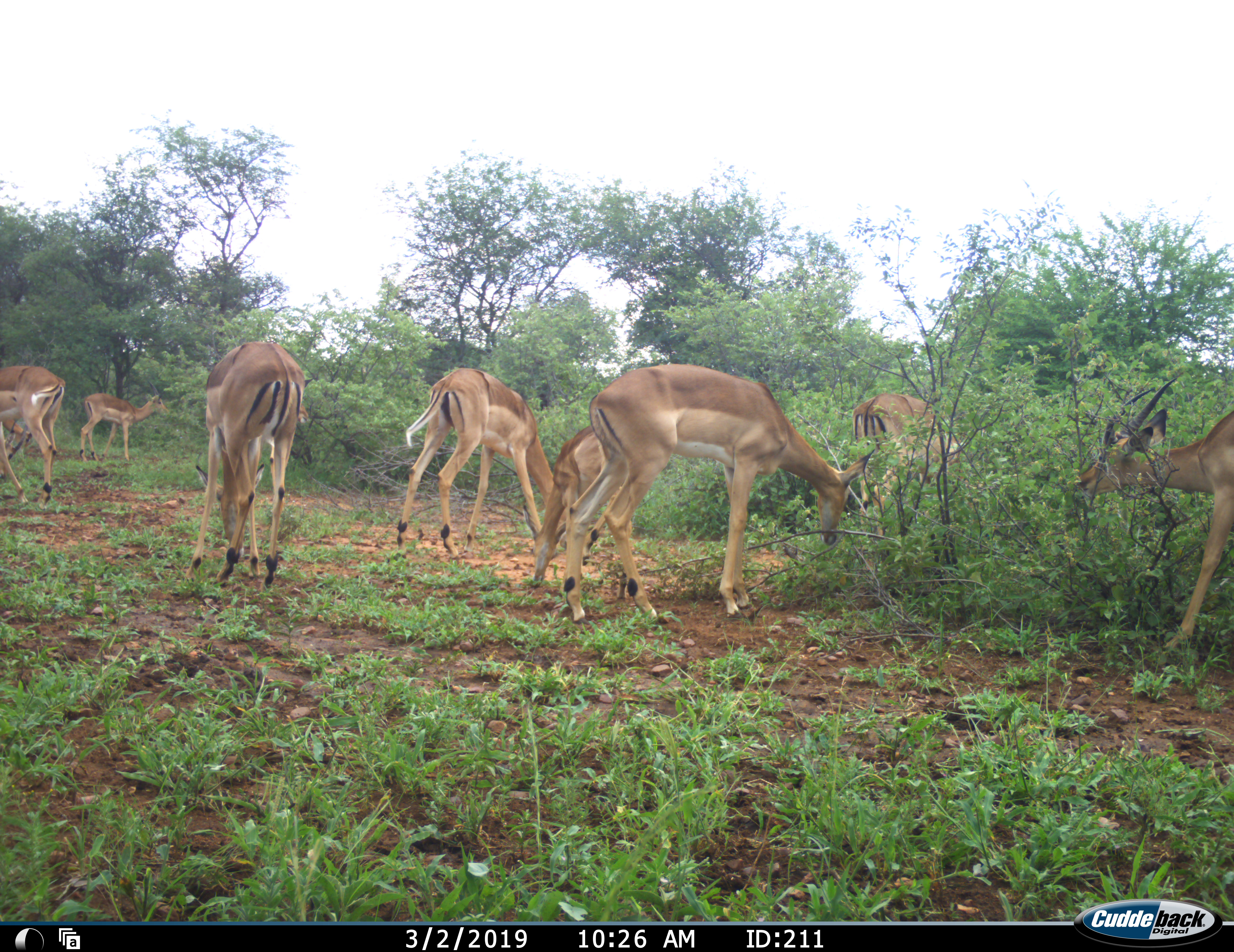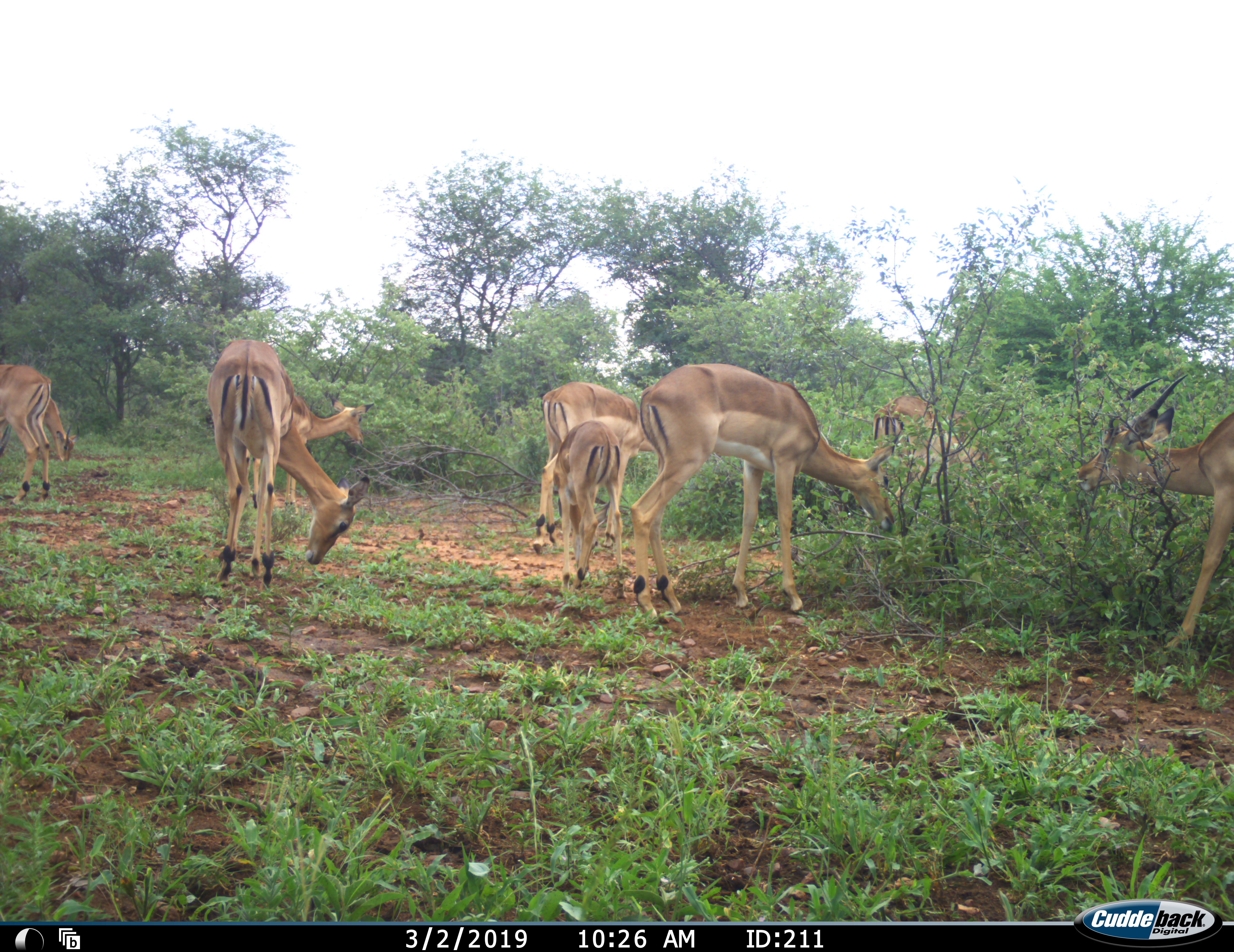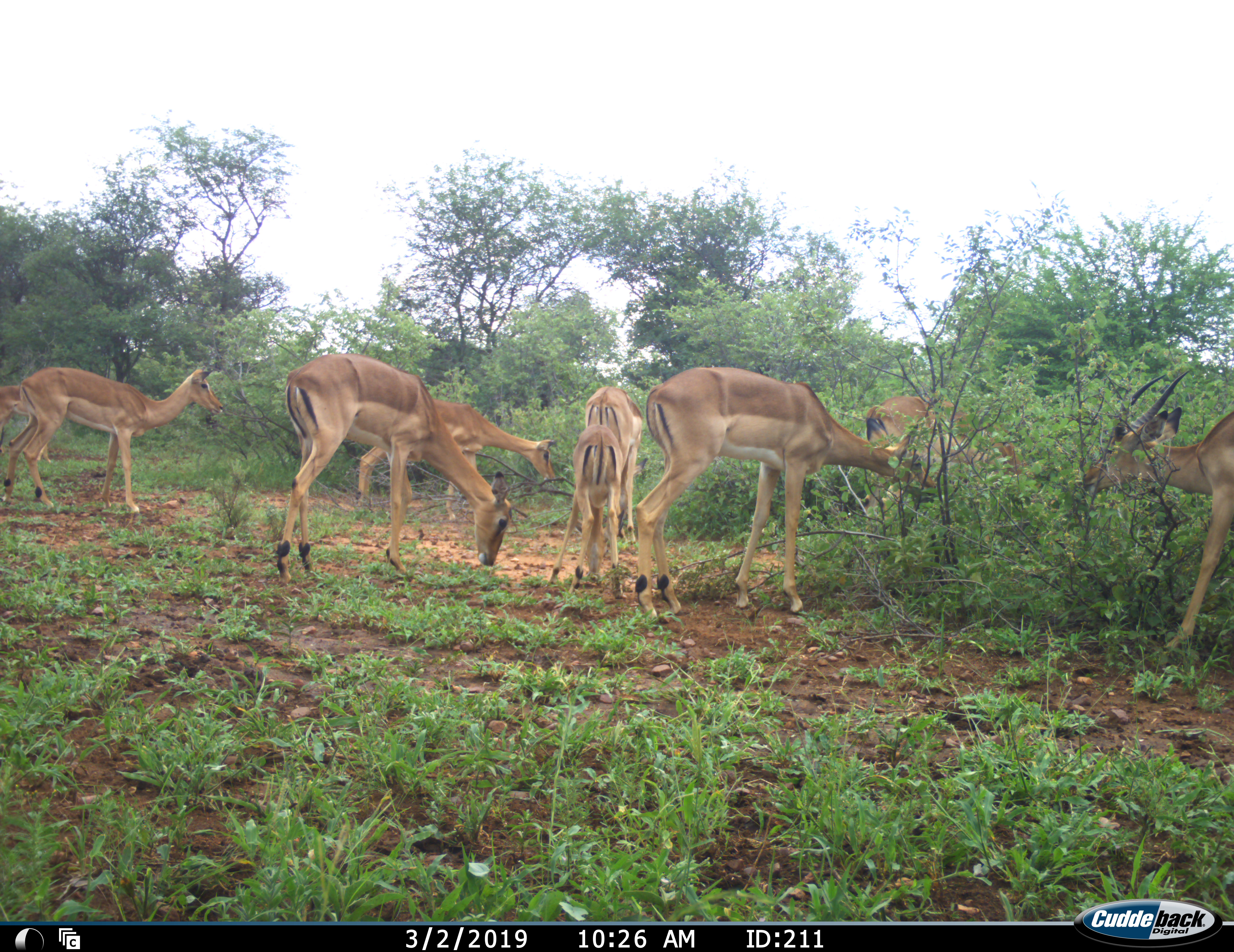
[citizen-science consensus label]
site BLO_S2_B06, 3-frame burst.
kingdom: Animalia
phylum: Chordata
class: Mammalia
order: Artiodactyla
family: Bovidae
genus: Aepyceros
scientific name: Aepyceros melampus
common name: impala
Impala (Aepyceros melampus), count 9. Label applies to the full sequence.